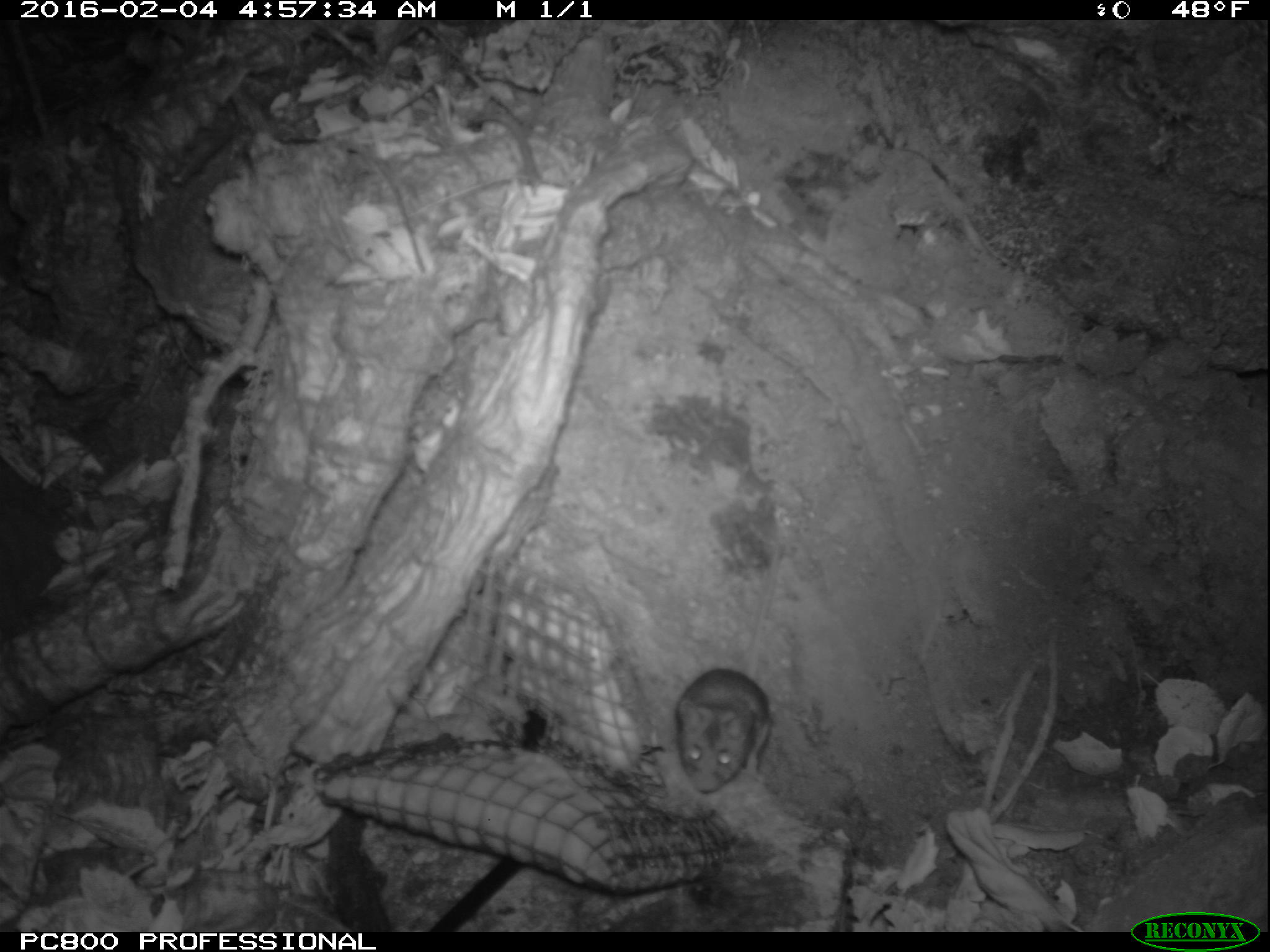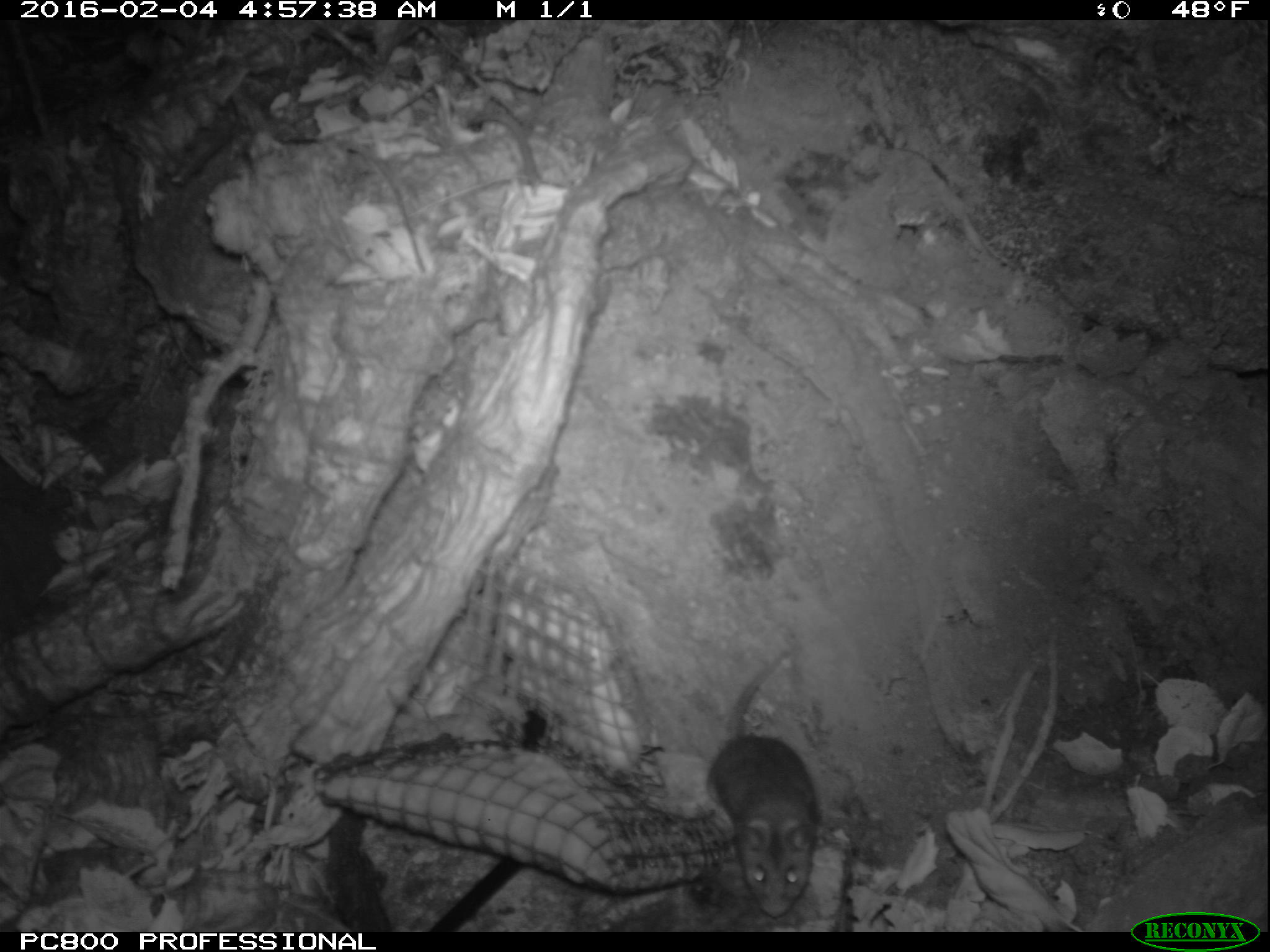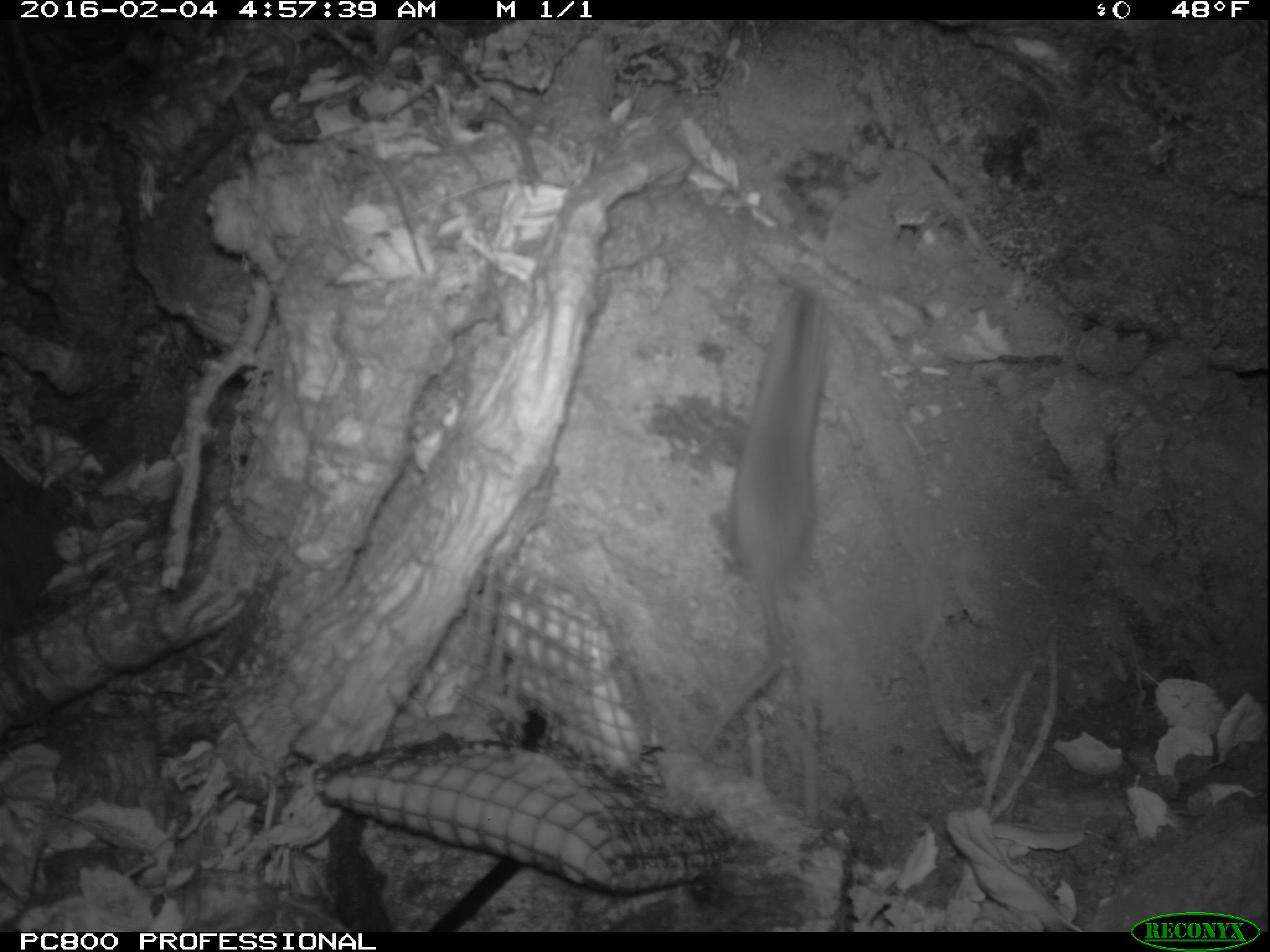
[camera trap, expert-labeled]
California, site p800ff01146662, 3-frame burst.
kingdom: Animalia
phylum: Chordata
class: Mammalia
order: Rodentia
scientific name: Rodentia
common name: rodent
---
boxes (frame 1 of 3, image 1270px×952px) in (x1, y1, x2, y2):
rodent: (674, 544, 782, 793)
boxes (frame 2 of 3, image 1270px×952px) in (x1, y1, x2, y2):
rodent: (709, 645, 830, 917)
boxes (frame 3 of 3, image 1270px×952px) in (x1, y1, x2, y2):
rodent: (699, 286, 827, 752)